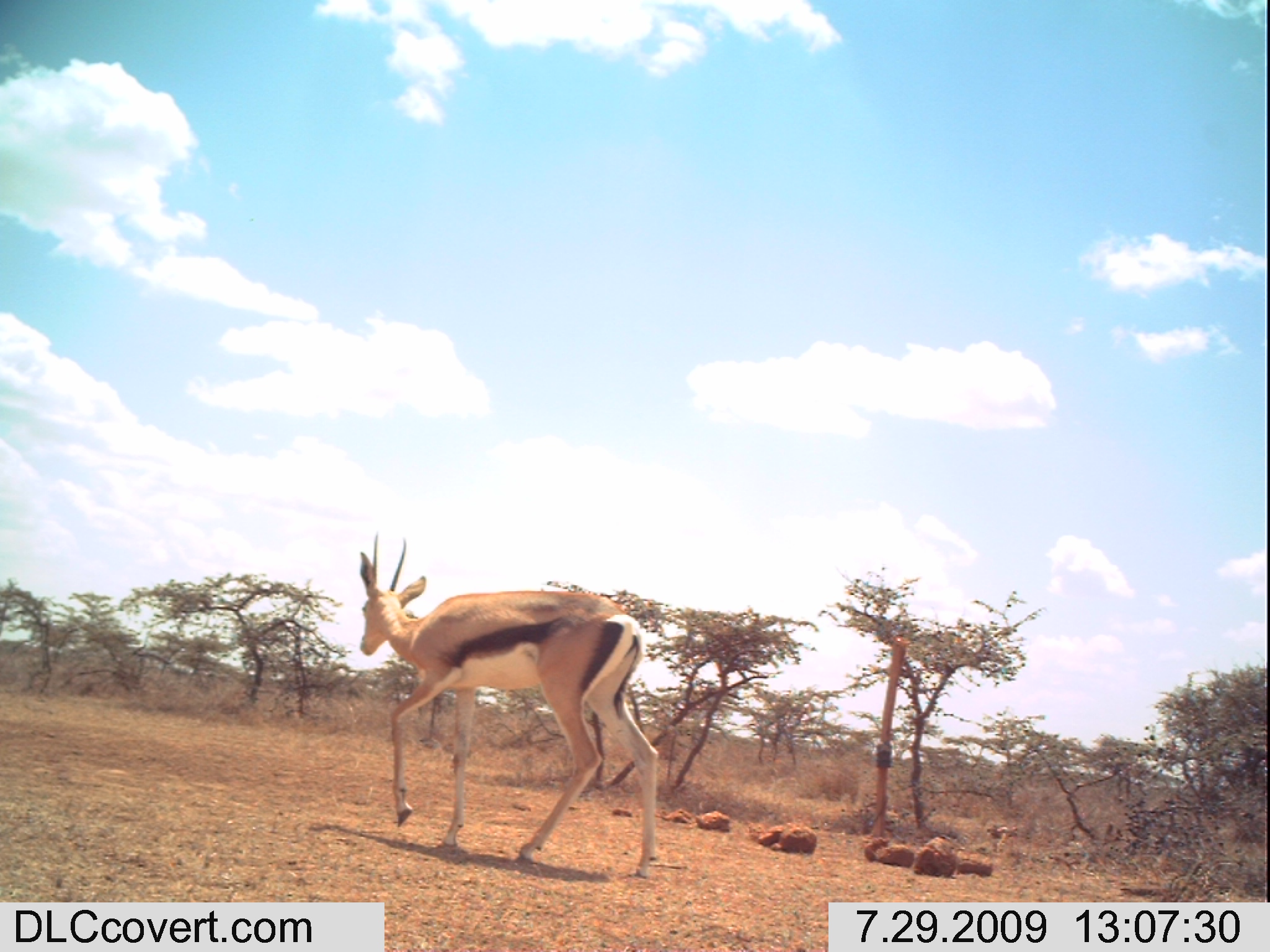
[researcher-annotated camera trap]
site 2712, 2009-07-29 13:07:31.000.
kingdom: Animalia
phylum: Chordata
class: Mammalia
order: Artiodactyla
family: Bovidae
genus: Nanger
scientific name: Nanger granti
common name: grant's gazelle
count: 1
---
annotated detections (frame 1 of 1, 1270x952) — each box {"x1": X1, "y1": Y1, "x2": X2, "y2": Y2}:
nanger granti: {"x1": 358, "y1": 534, "x2": 659, "y2": 879}